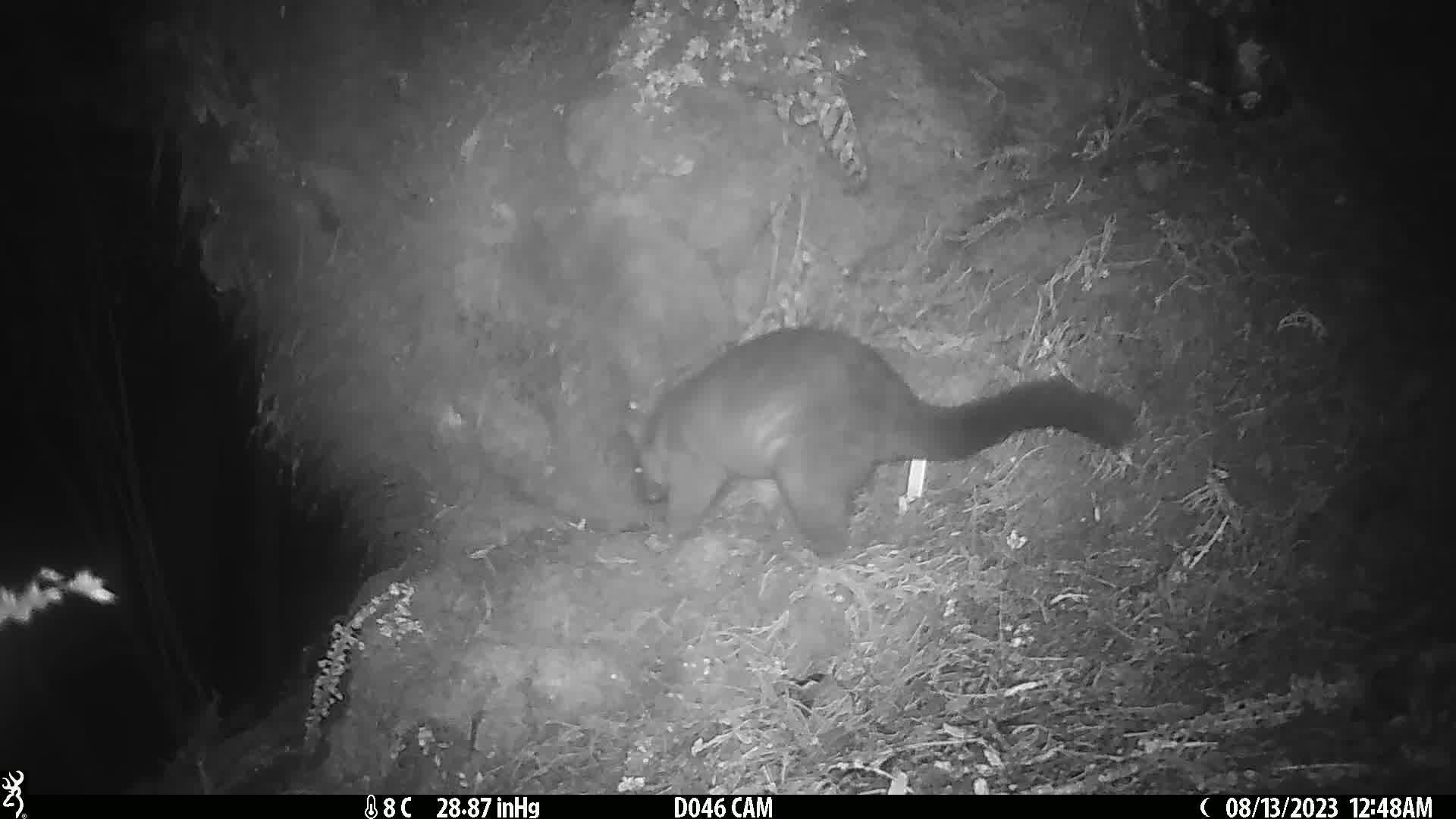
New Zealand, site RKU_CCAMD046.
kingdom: Animalia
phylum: Chordata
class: Mammalia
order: Diprotodontia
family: Phalangeridae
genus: Trichosurus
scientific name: Trichosurus vulpecula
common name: common brushtail possum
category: possum